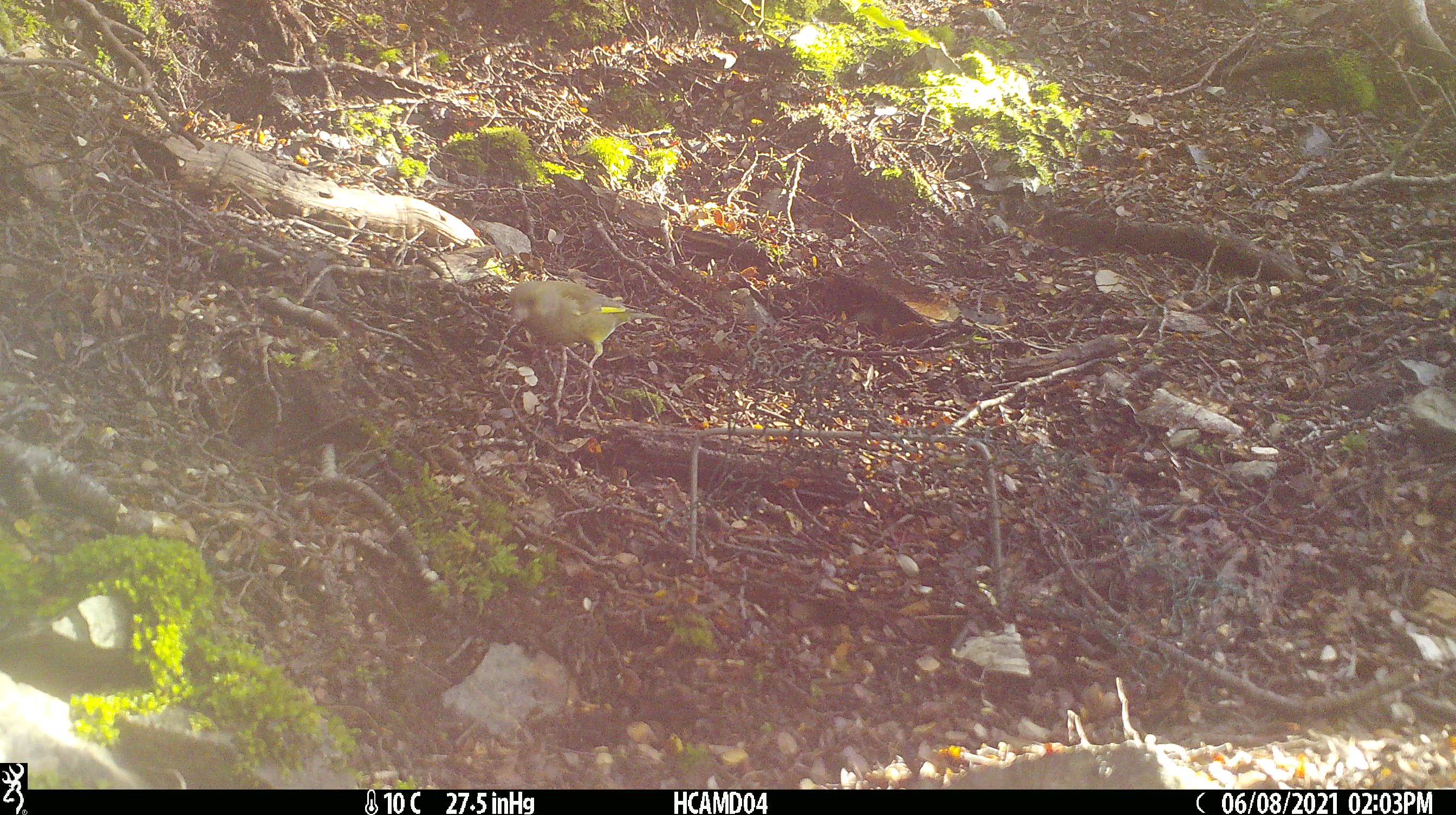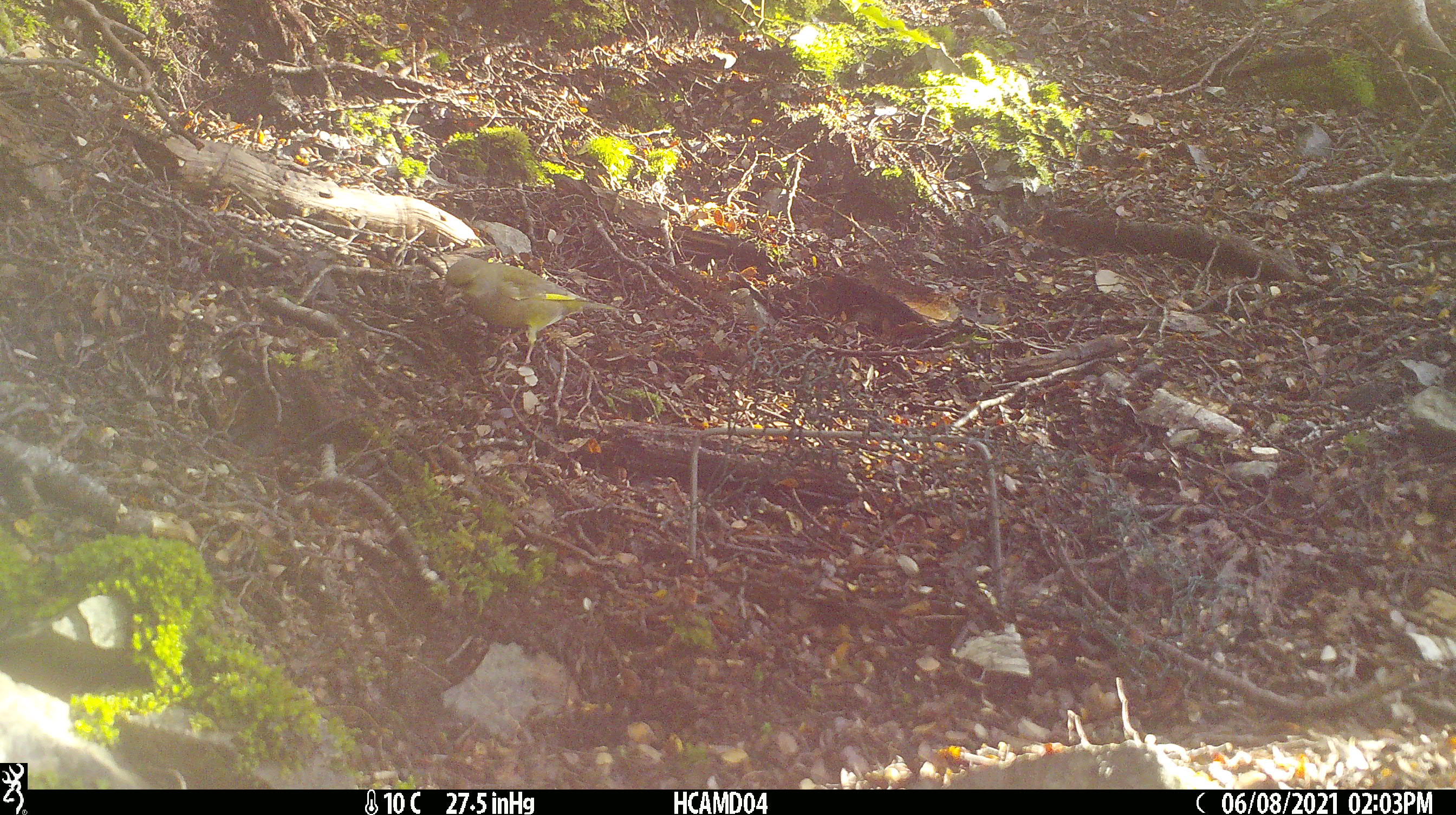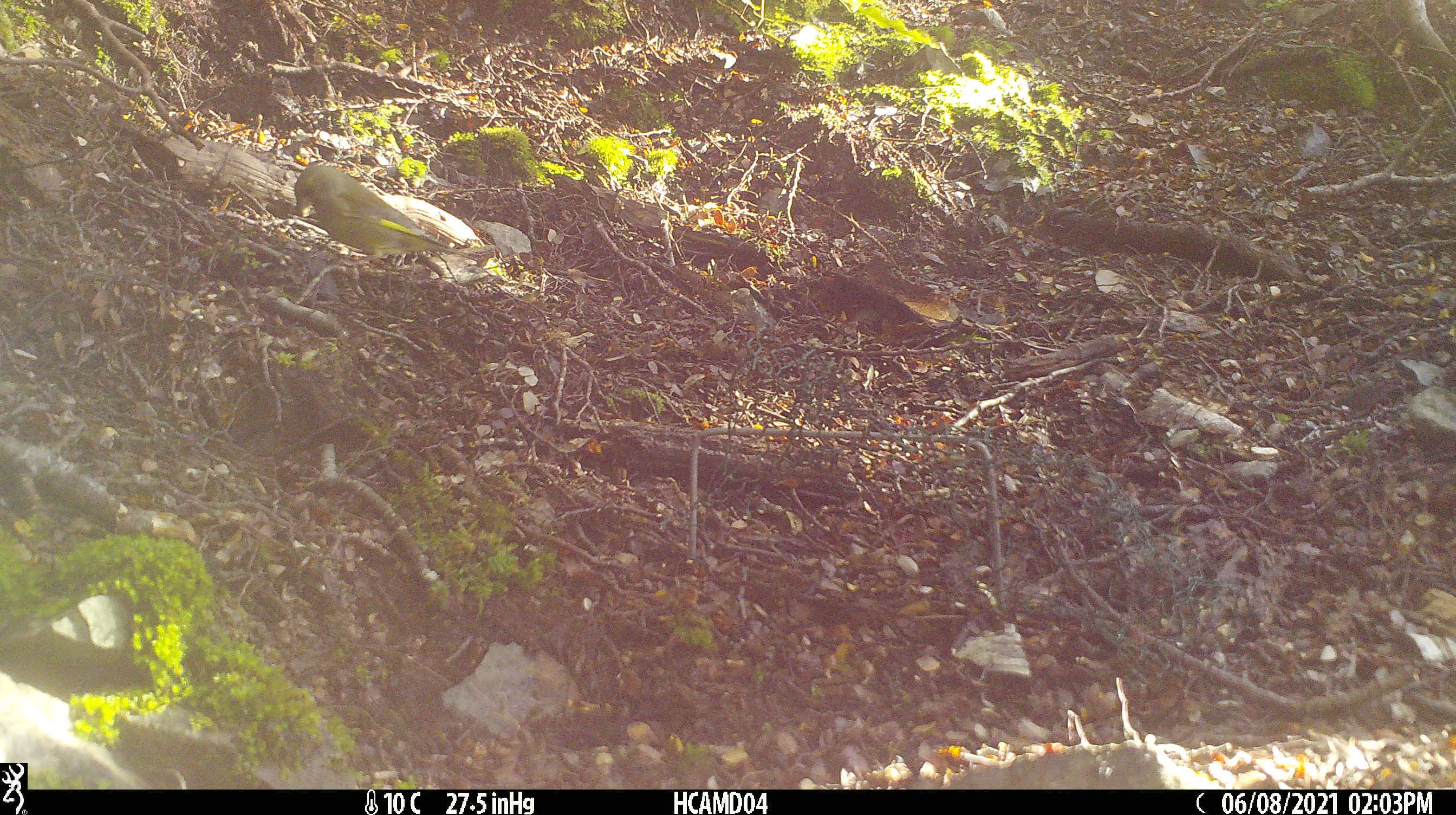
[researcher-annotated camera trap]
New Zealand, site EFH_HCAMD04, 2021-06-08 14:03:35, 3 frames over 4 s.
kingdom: Animalia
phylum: Chordata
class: Aves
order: Passeriformes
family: Fringillidae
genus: Chloris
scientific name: Chloris chloris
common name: greenfinch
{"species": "greenfinch (Chloris chloris)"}